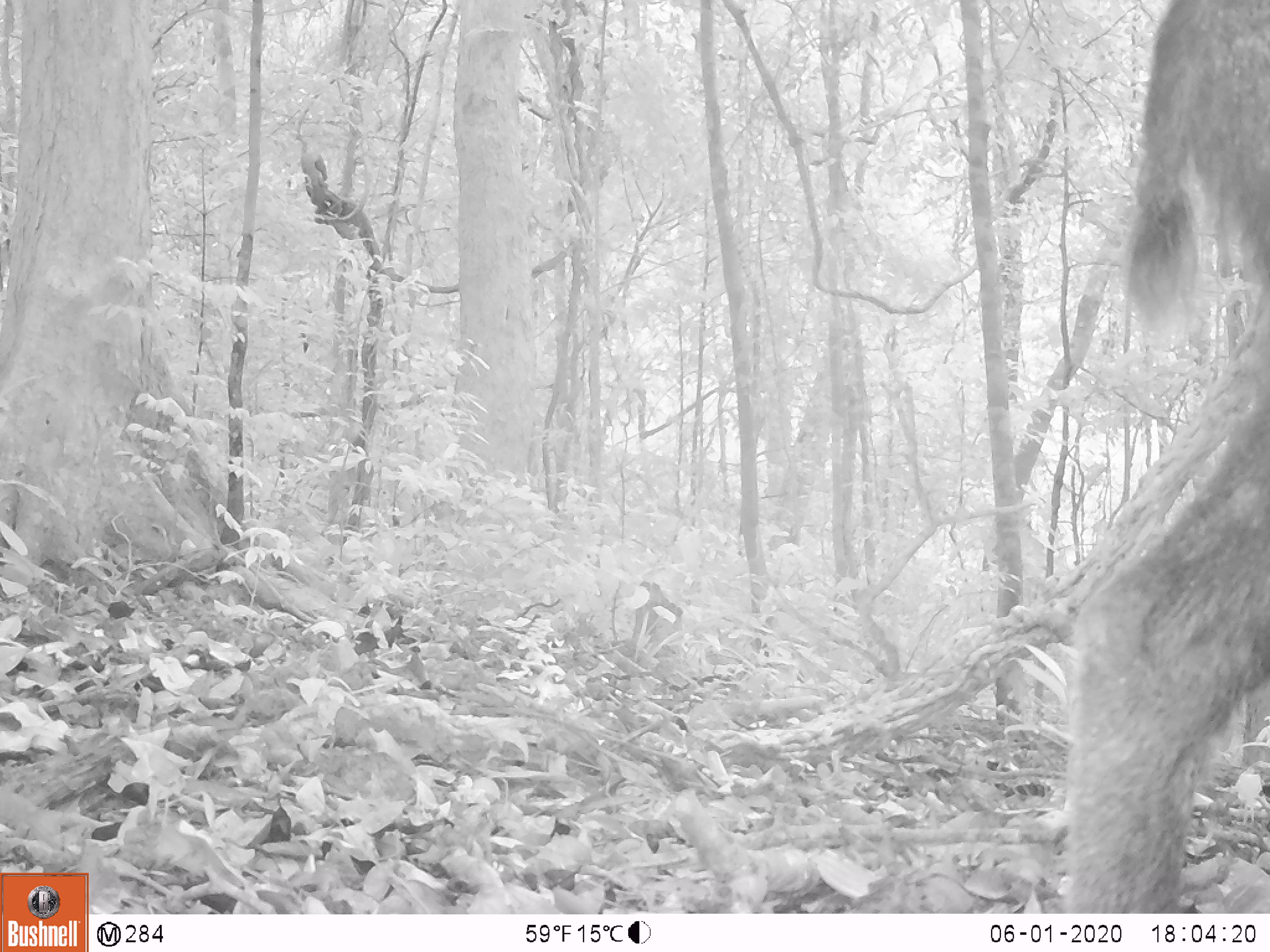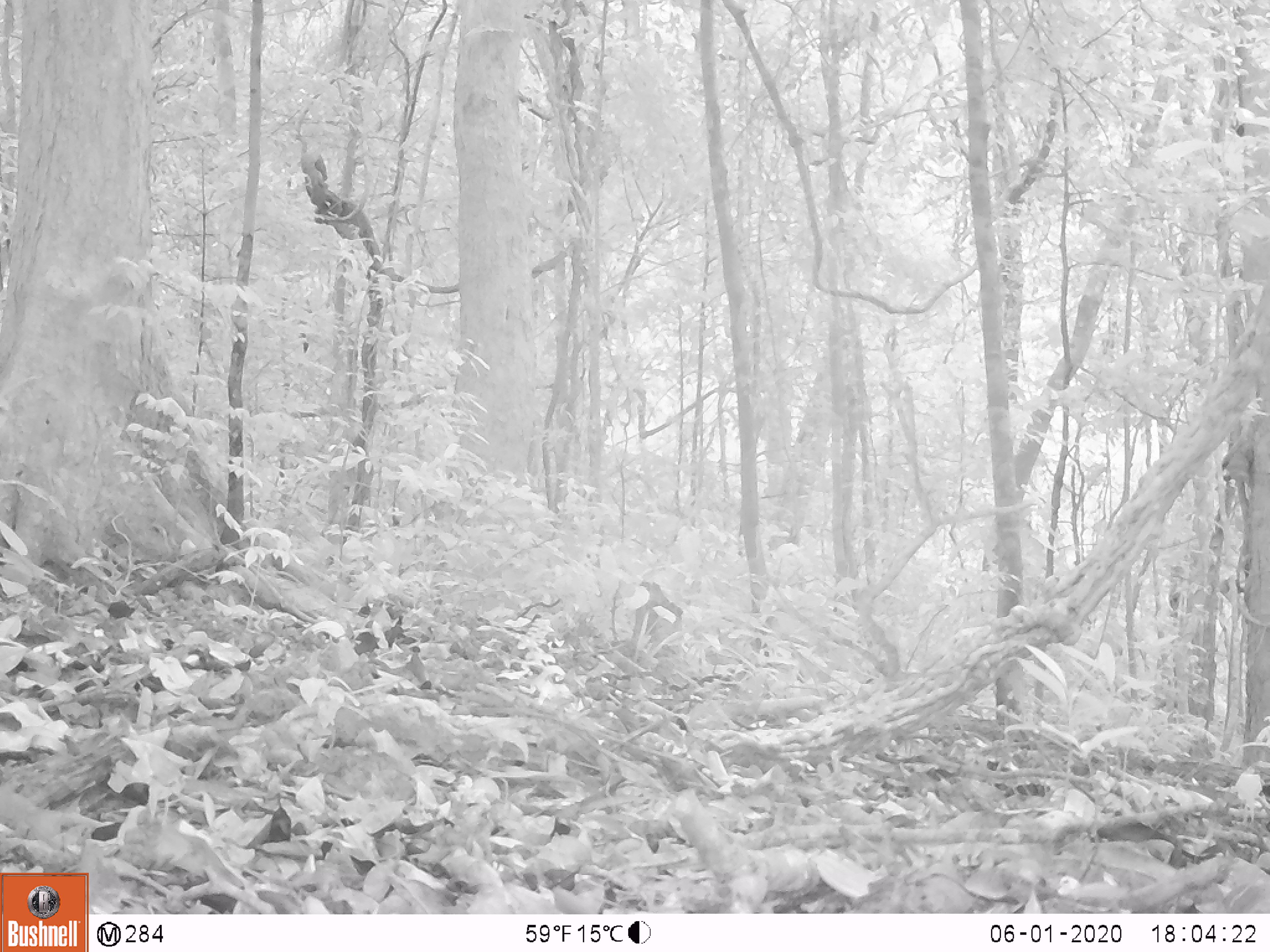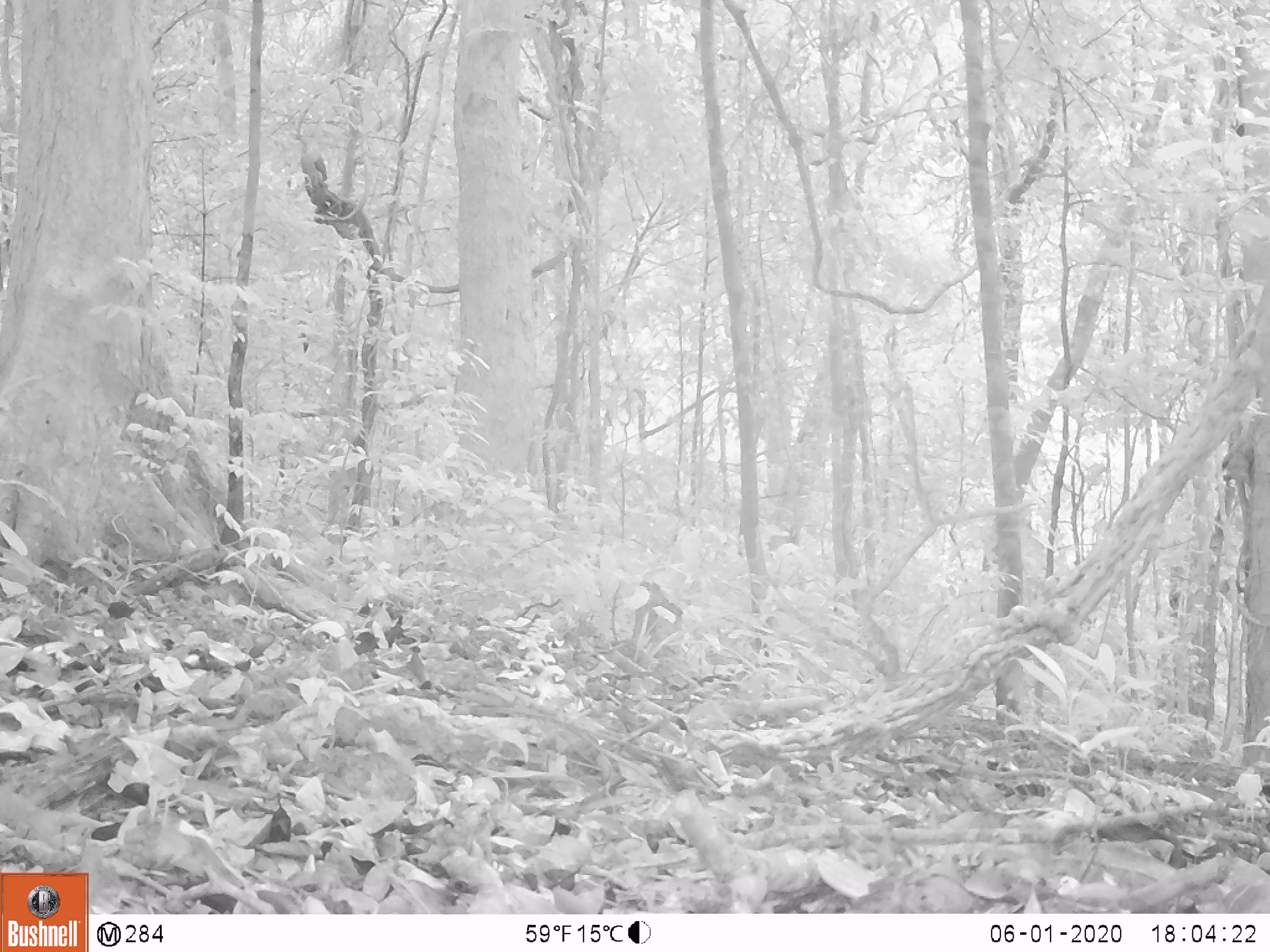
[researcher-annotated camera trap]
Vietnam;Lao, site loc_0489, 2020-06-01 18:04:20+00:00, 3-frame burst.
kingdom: Animalia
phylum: Chordata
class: Mammalia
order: Artiodactyla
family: Bovidae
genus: Capricornis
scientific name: Capricornis sumatraensis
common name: chinese serow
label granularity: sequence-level